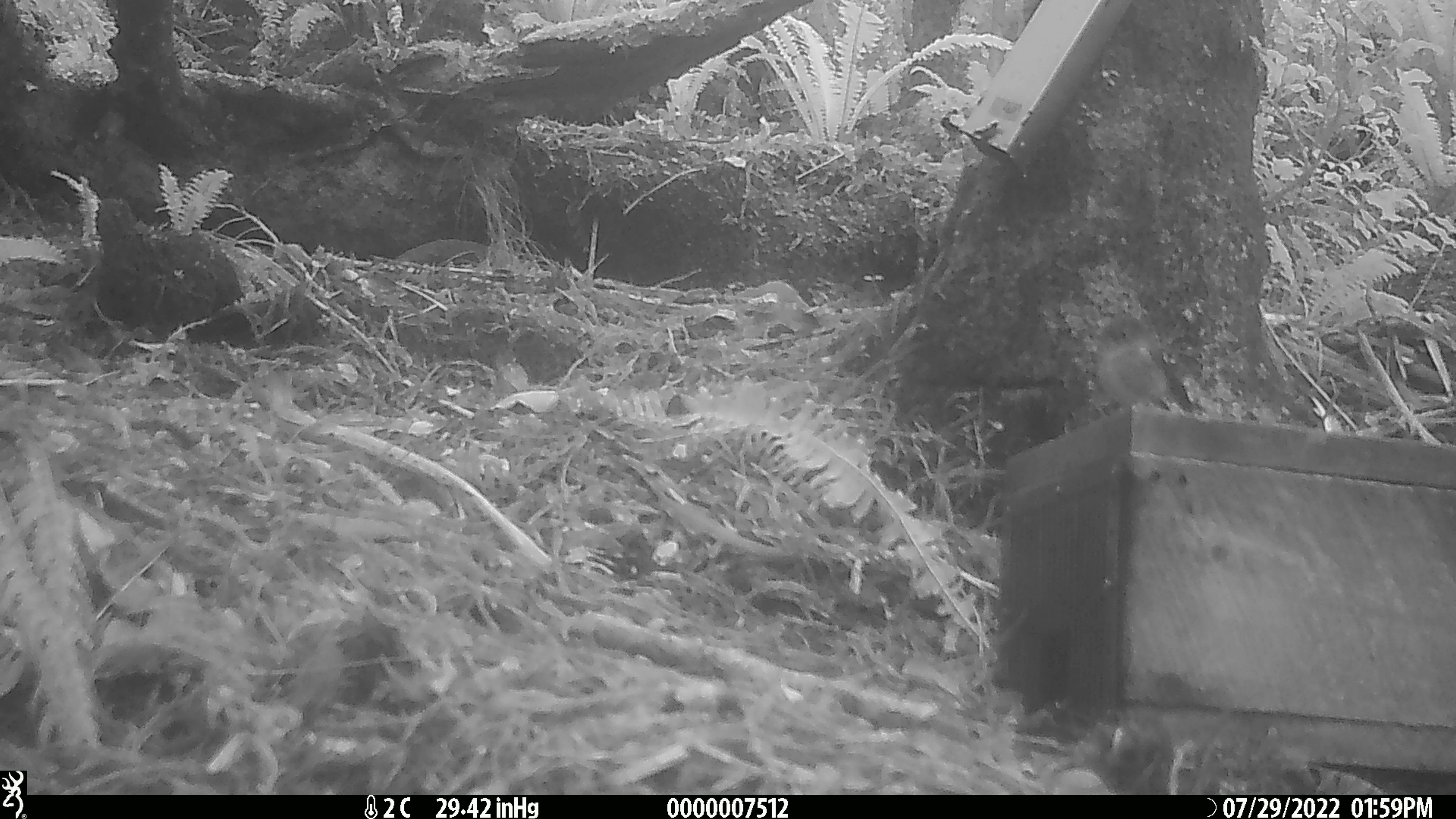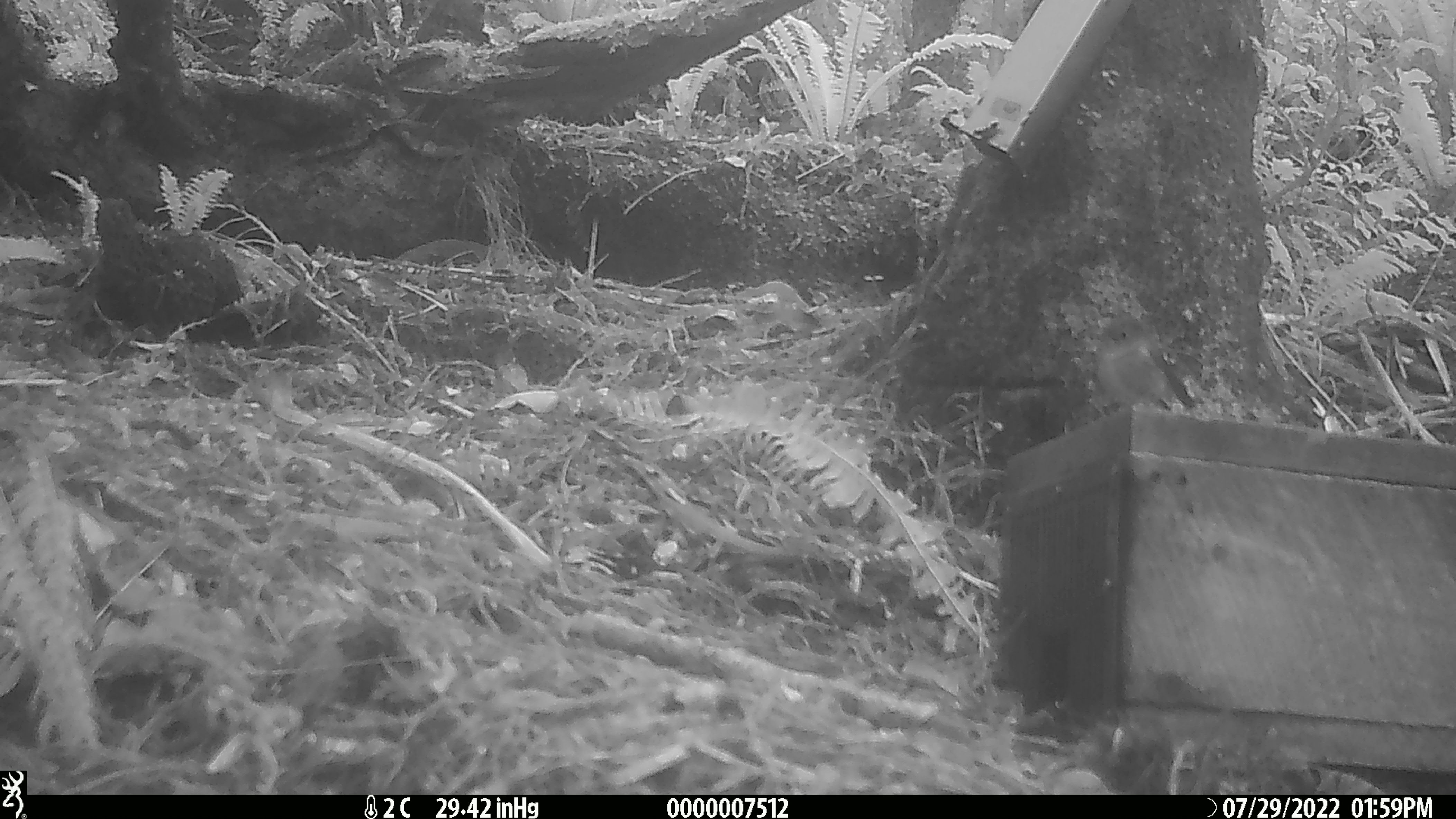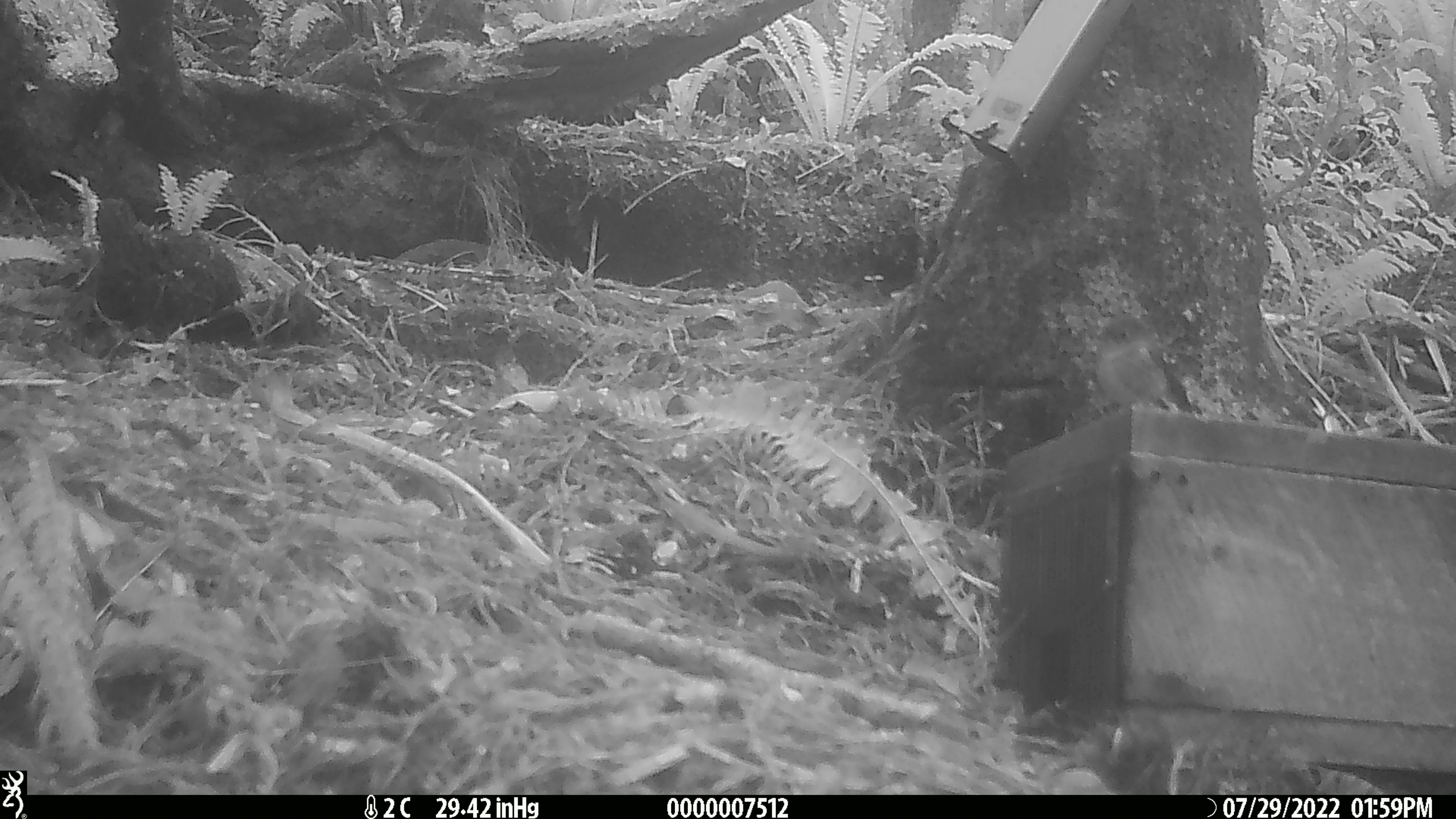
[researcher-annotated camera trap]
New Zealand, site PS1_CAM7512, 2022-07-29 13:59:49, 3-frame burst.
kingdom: Animalia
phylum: Chordata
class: Aves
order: Passeriformes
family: Petroicidae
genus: Petroica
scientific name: Petroica macrocephala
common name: tomtit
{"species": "tomtit (Petroica macrocephala)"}